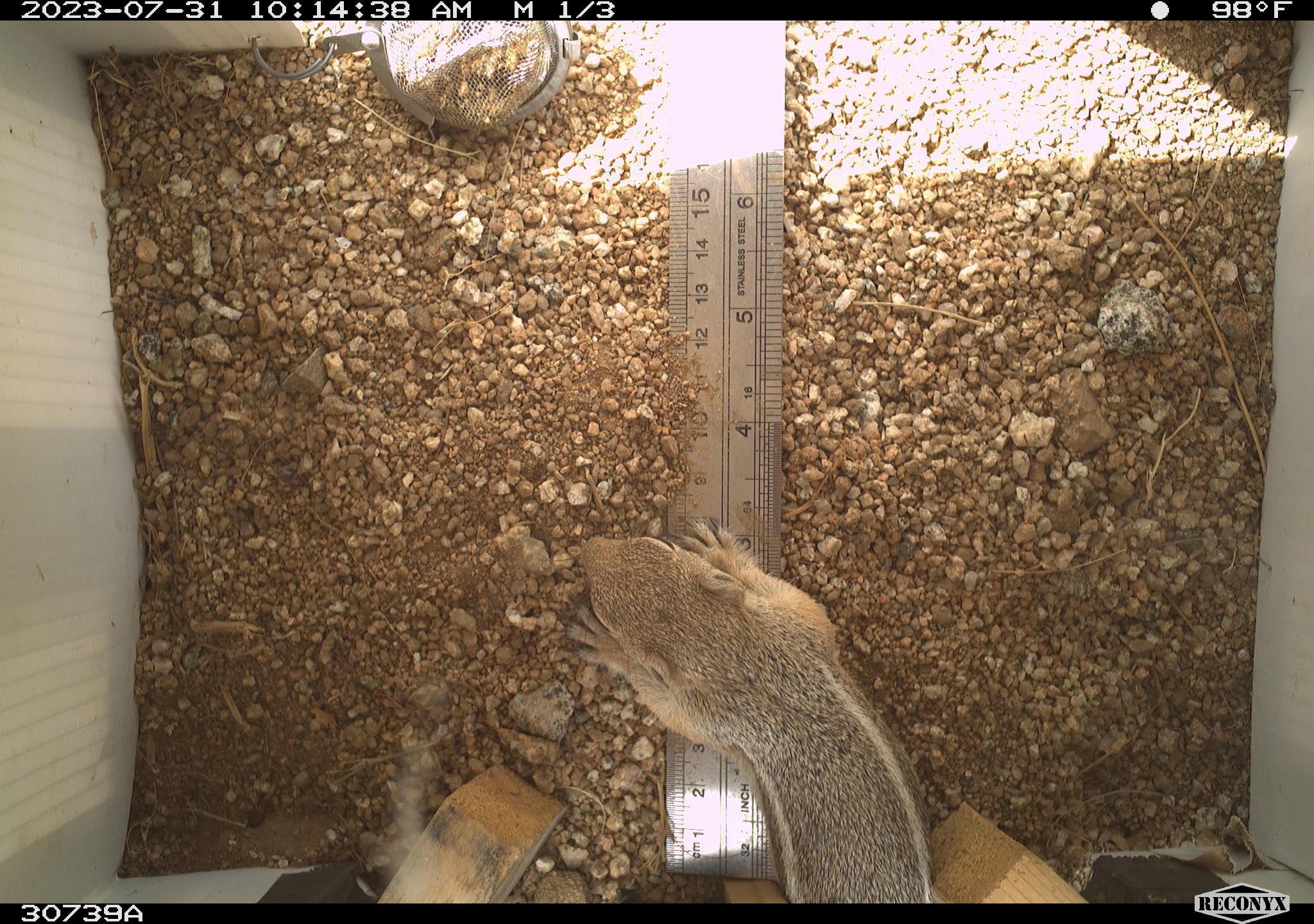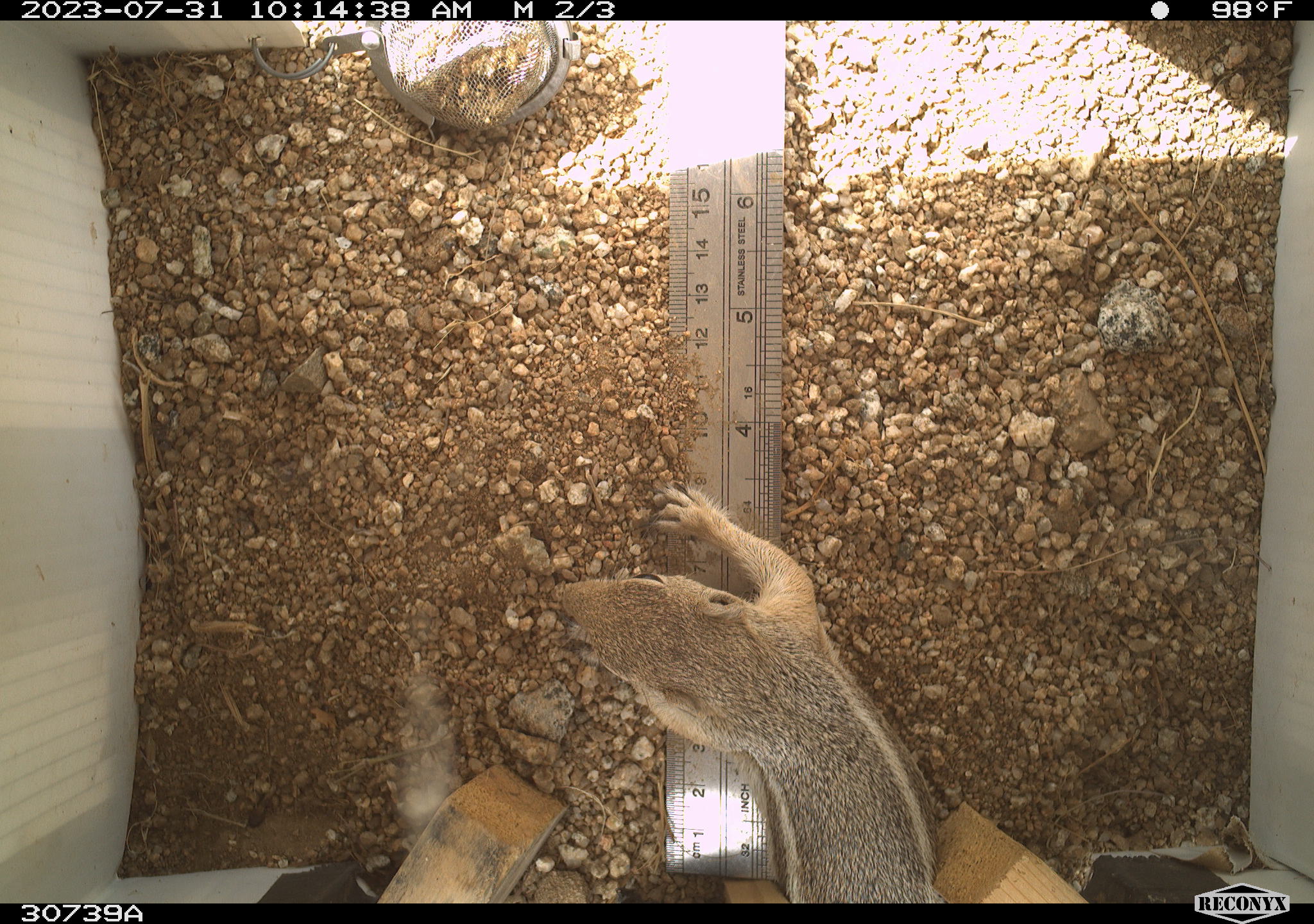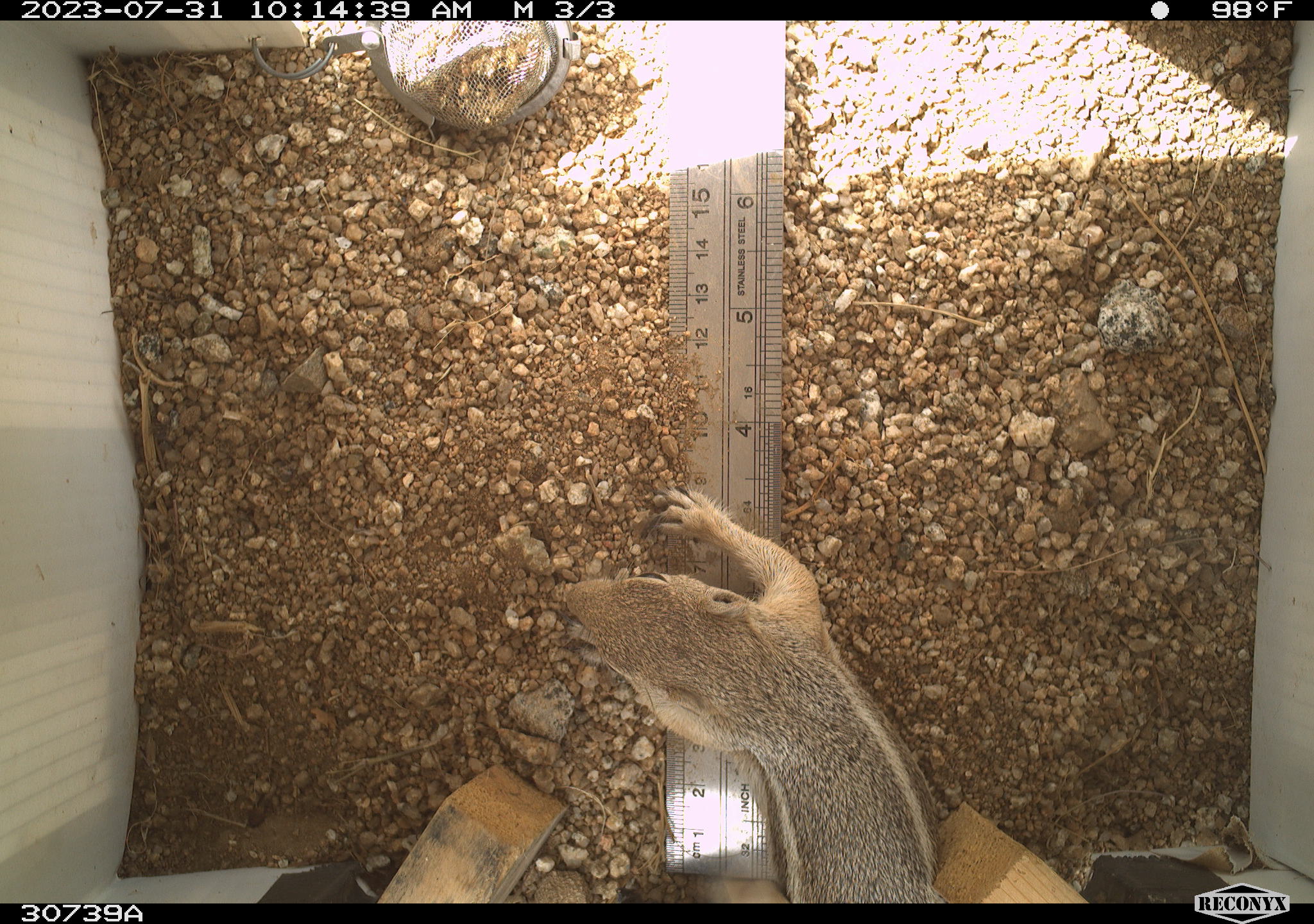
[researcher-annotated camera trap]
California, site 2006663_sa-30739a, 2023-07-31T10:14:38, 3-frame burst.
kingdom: Animalia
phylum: Chordata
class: Mammalia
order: Rodentia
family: Sciuridae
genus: Ammospermophilus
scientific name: Ammospermophilus leucurus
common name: white-tailed antelope squirrel